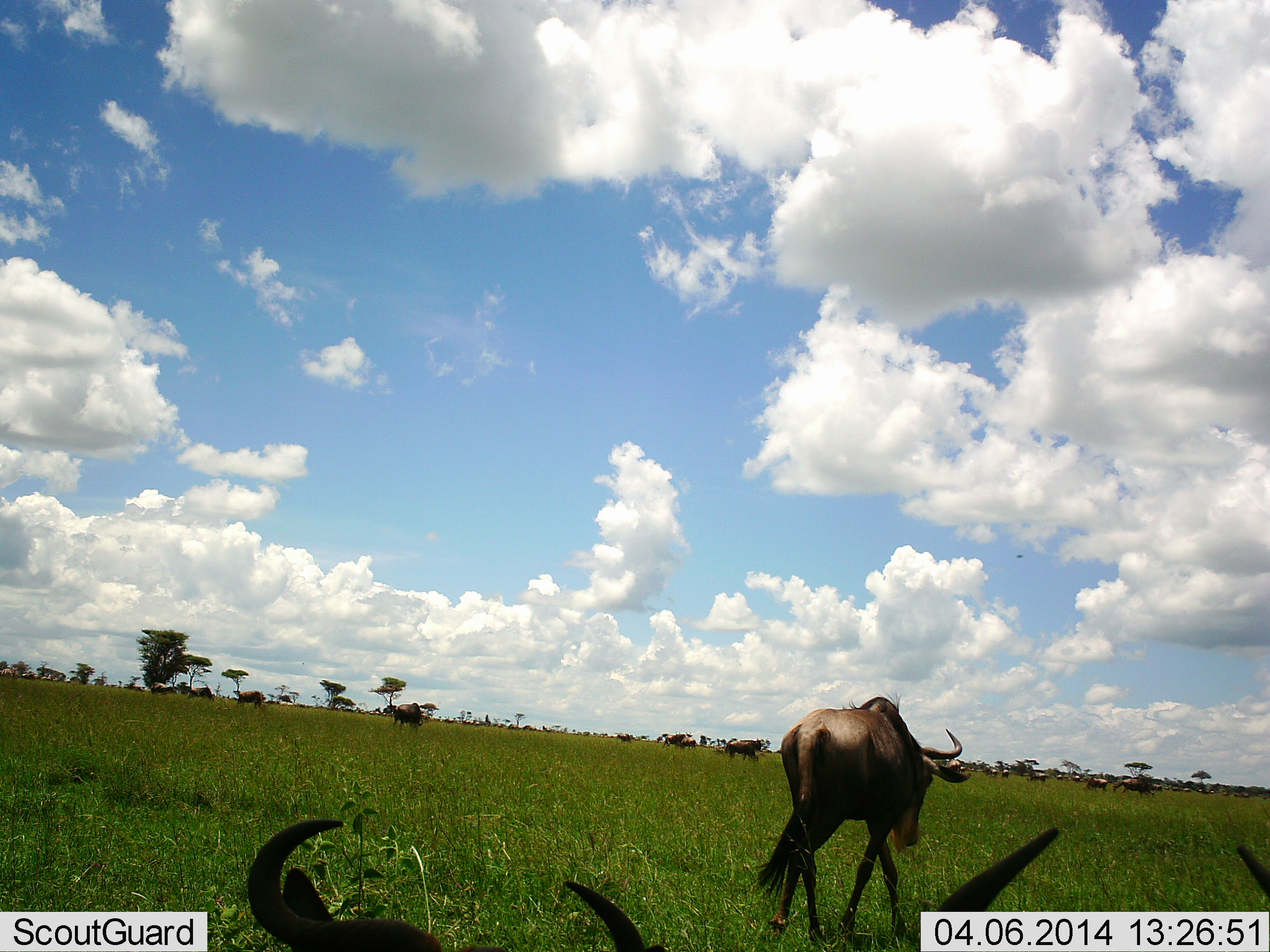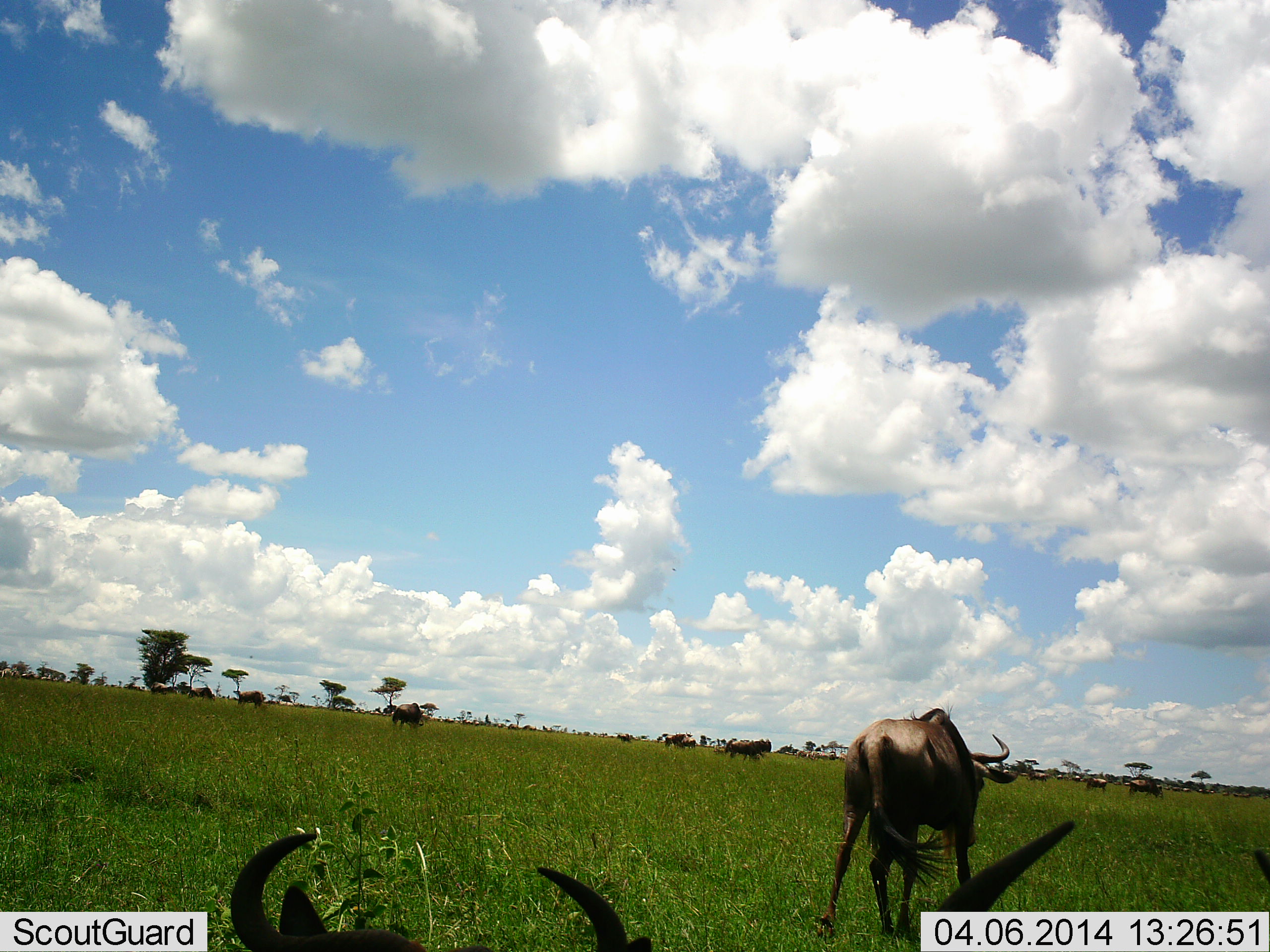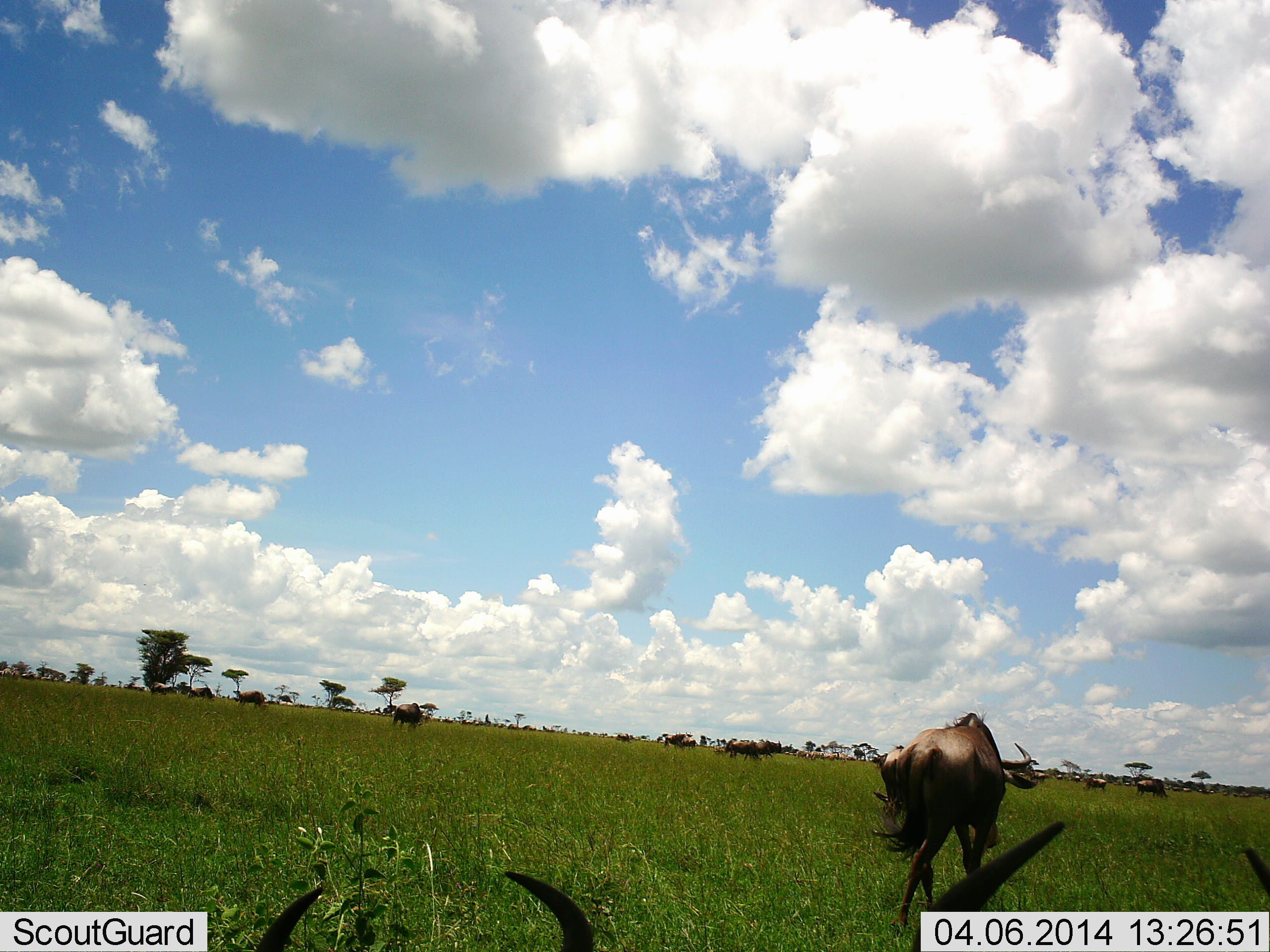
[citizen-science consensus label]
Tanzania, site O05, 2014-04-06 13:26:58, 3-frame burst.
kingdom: Animalia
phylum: Chordata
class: Mammalia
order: Artiodactyla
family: Bovidae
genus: Connochaetes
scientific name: Connochaetes taurinus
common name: blue wildebeest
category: wildebeest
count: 11-50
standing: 31%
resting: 34%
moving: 66%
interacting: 6%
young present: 0%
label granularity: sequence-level